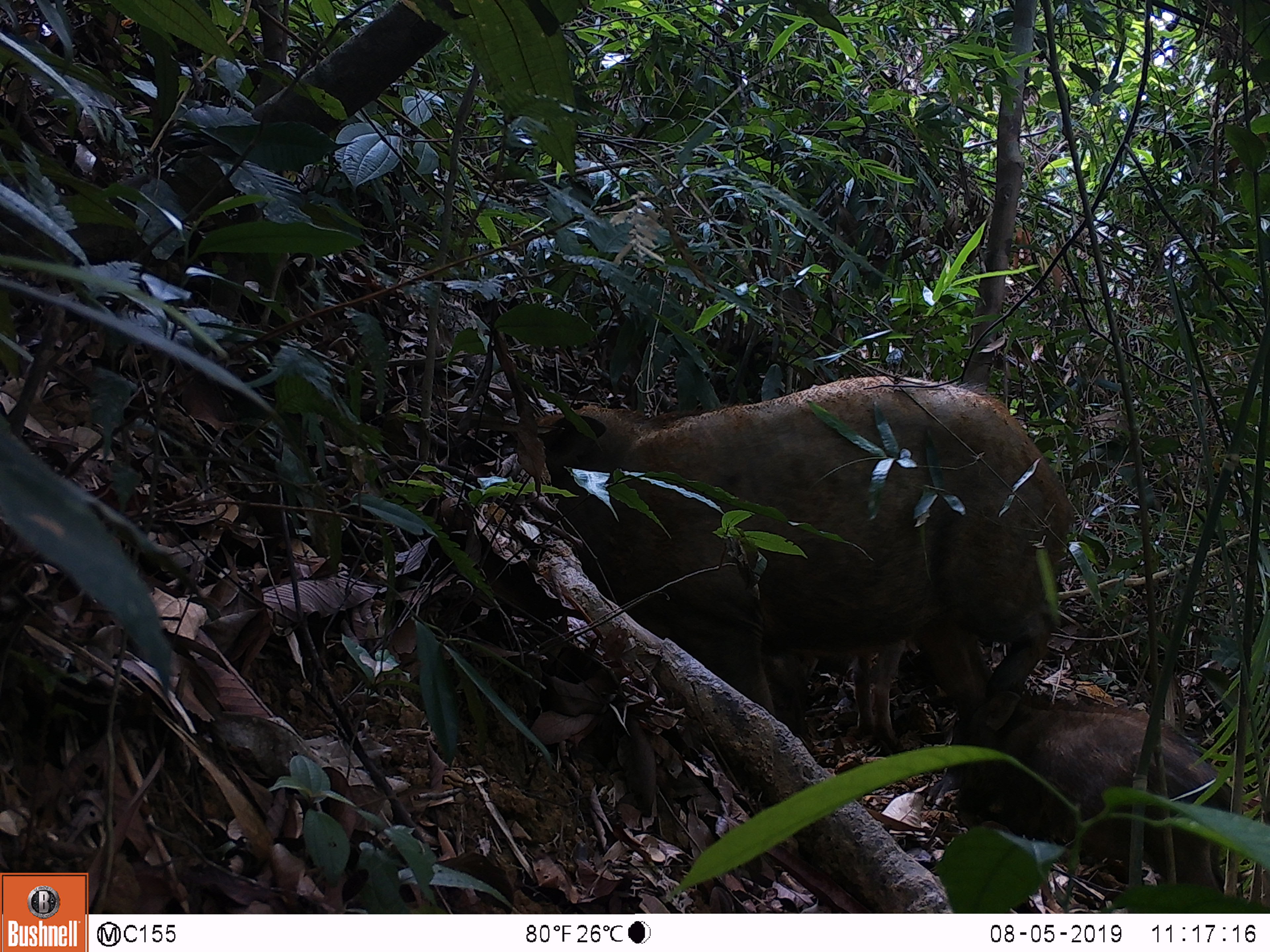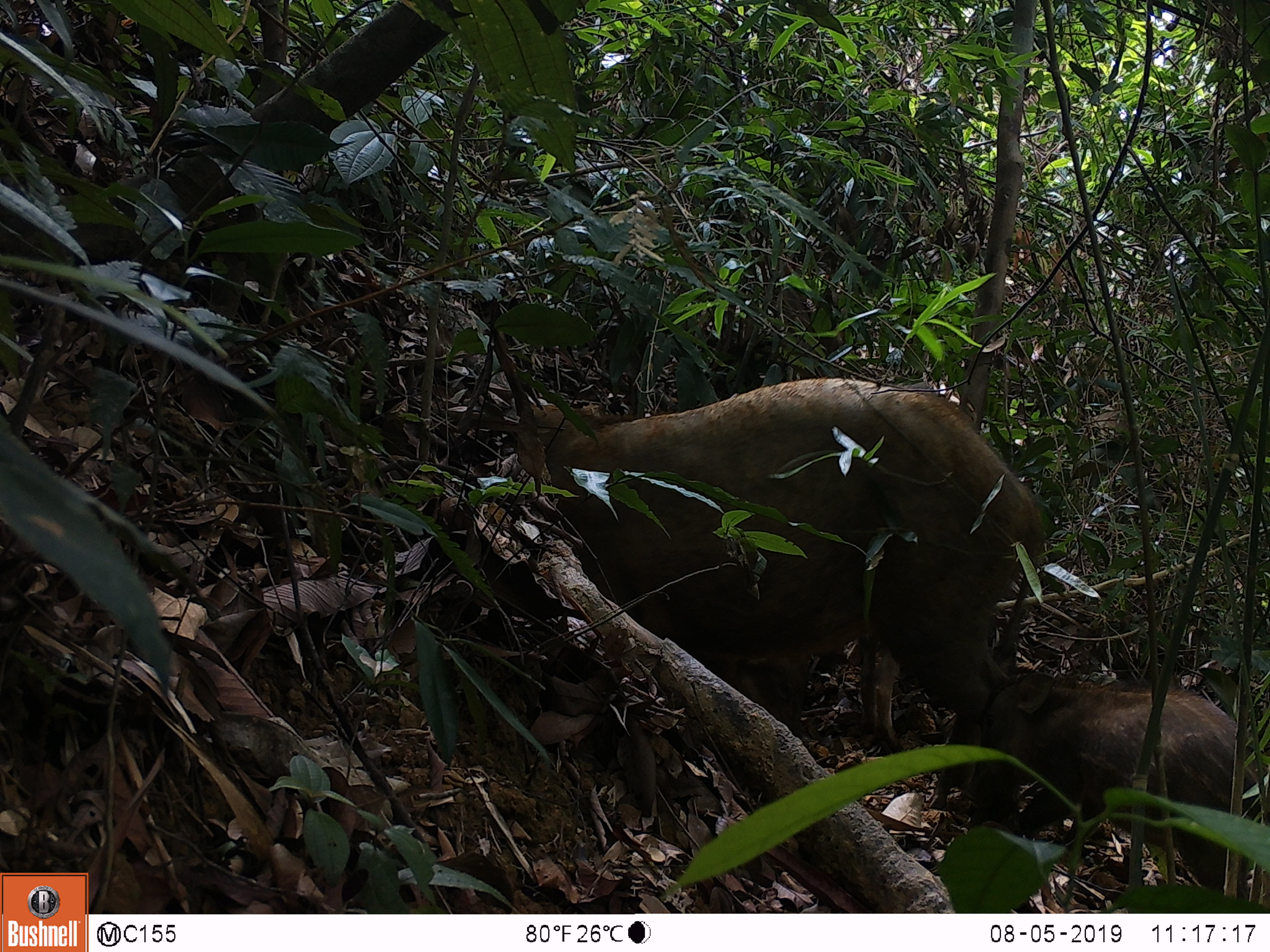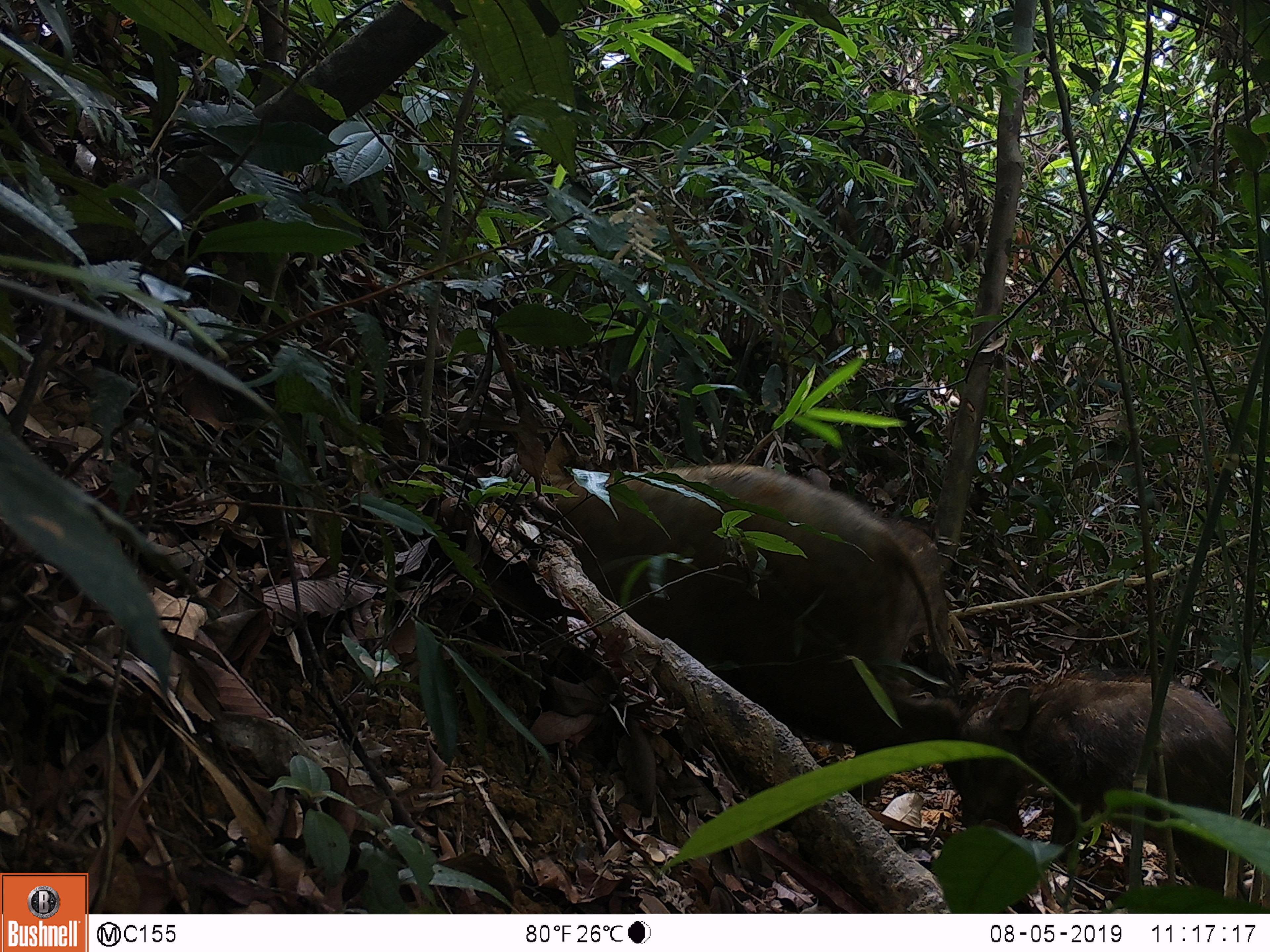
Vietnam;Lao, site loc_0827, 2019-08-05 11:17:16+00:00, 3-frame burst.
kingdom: Animalia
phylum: Chordata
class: Mammalia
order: Artiodactyla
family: Suidae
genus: Sus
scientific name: Sus scrofa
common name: eurasian wild pig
Eurasian wild pig (Sus scrofa). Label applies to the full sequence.